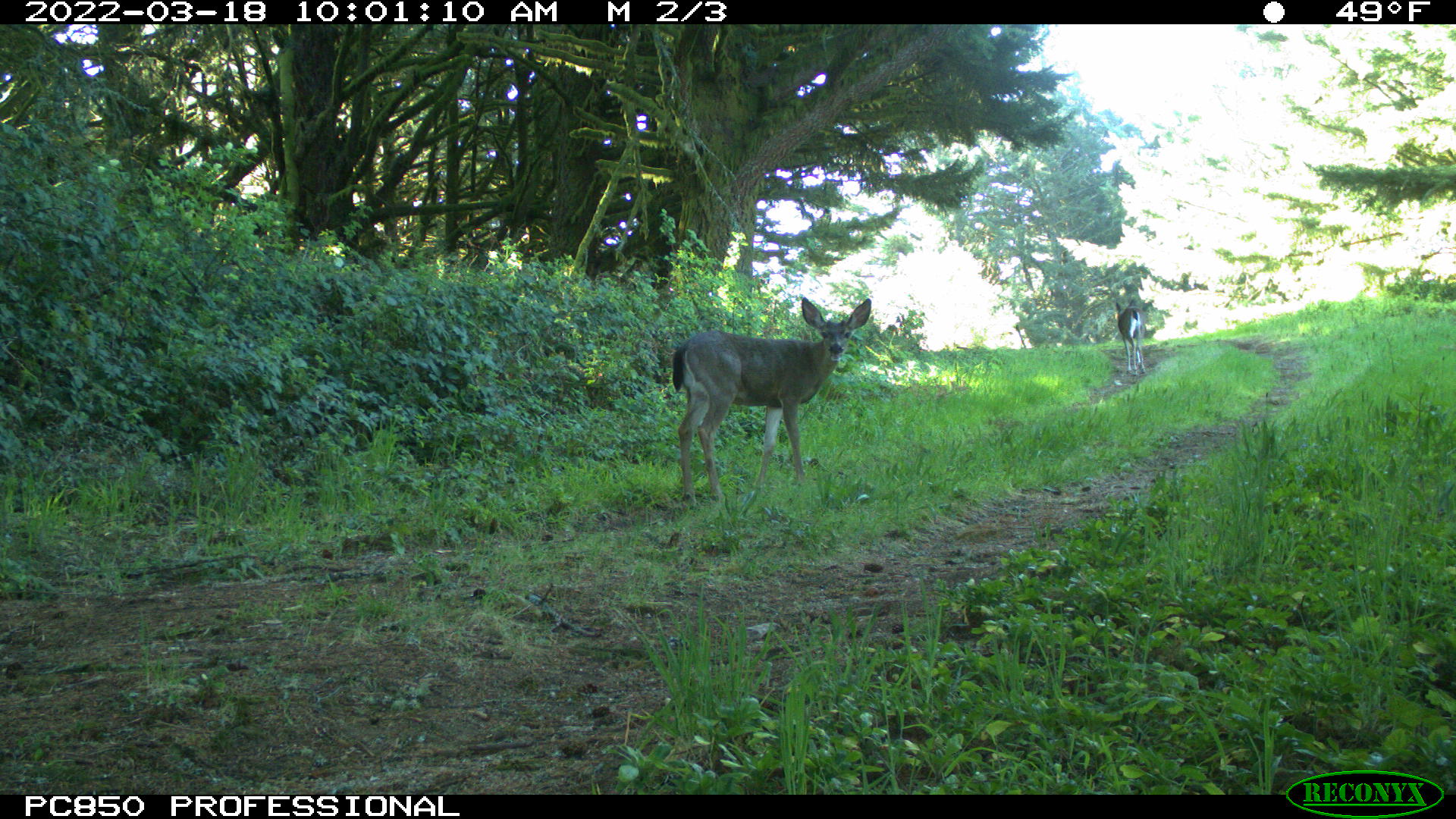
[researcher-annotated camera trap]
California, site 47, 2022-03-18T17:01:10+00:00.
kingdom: Animalia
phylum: Chordata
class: Mammalia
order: Artiodactyla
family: Cervidae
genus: Odocoileus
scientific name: Odocoileus hemionus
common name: mule deer